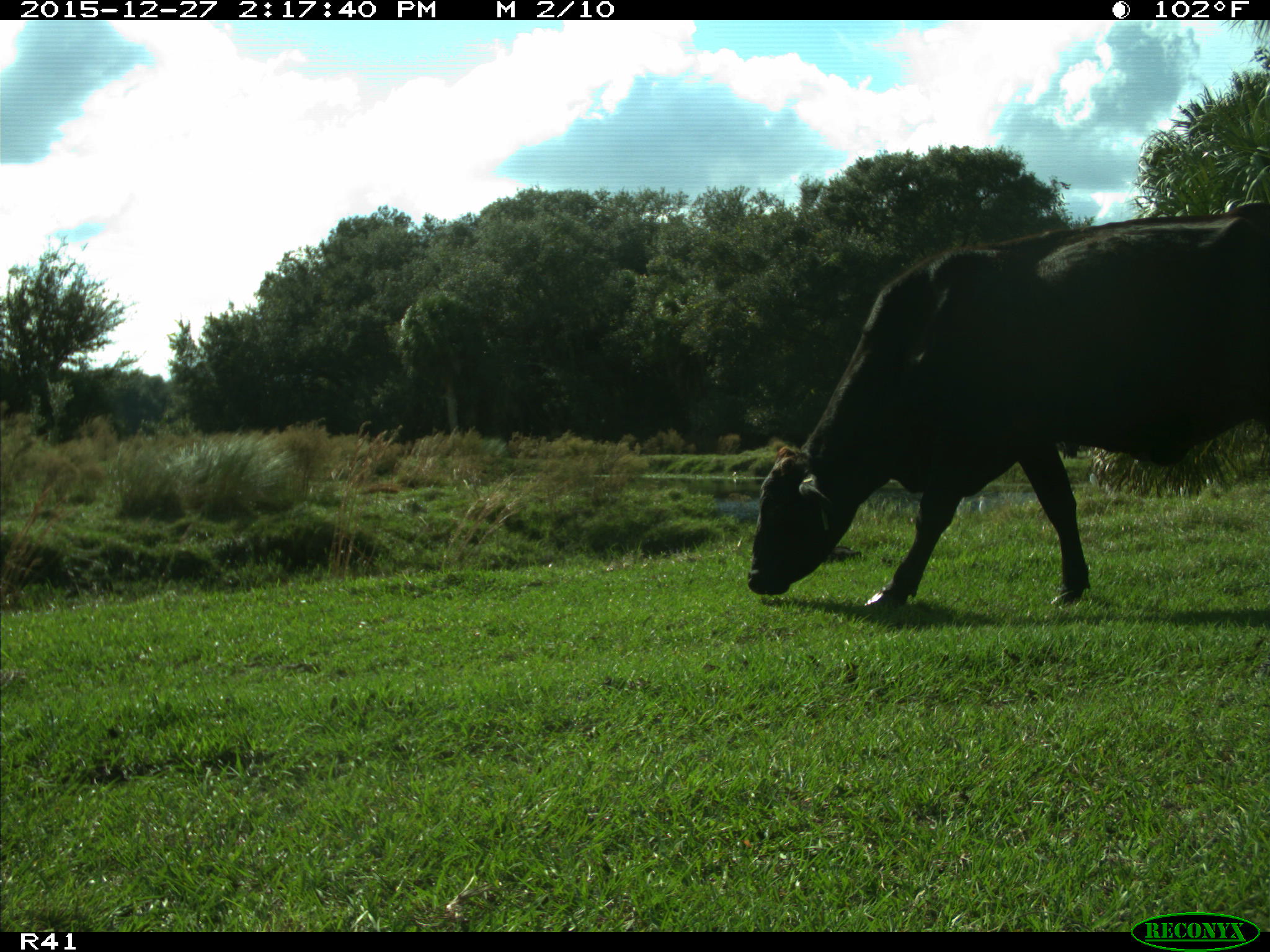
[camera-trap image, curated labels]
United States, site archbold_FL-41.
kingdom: Animalia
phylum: Chordata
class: Mammalia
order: Artiodactyla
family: Bovidae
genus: Bos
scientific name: Bos taurus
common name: domestic cow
Bos taurus (domestic cow).